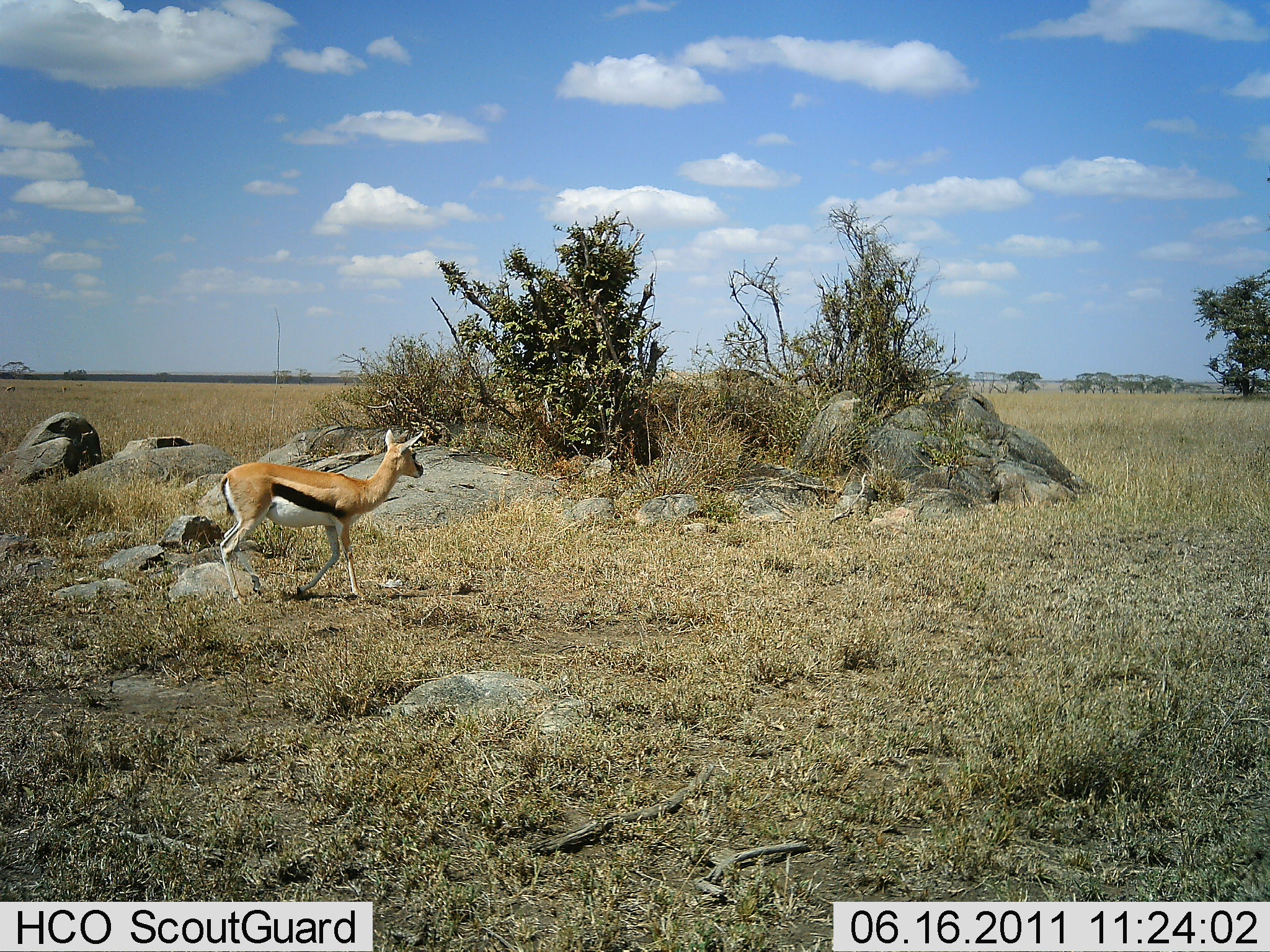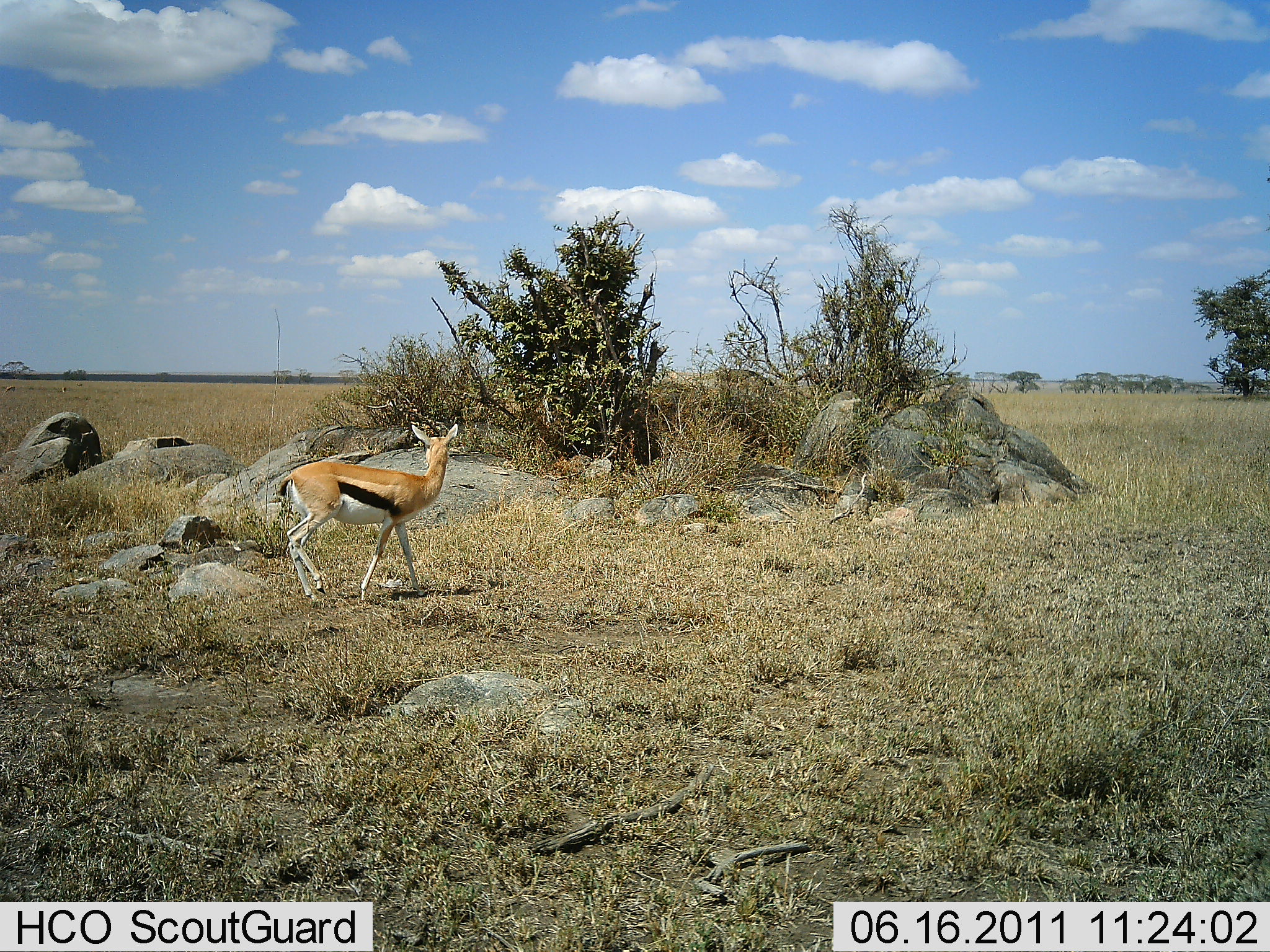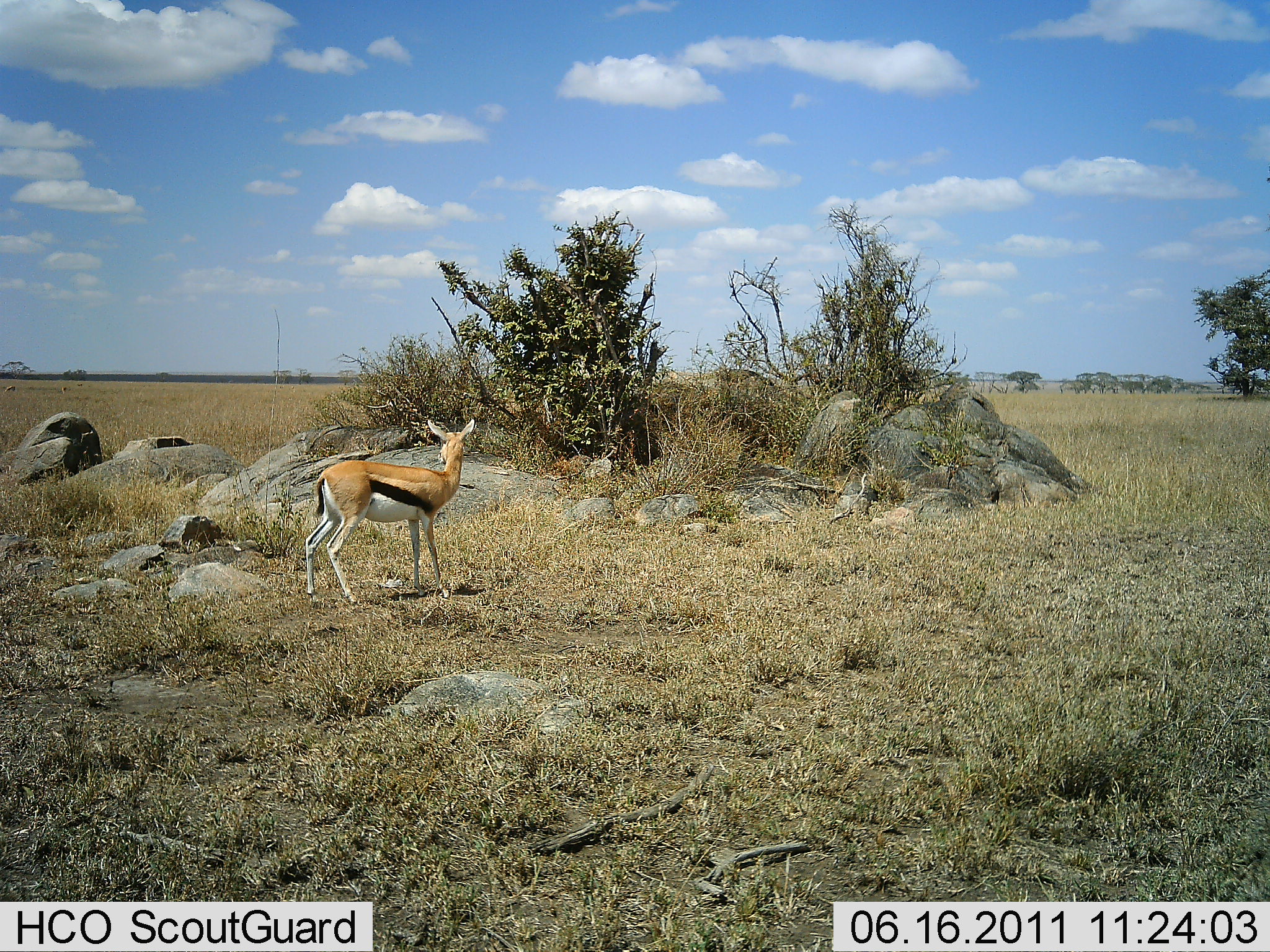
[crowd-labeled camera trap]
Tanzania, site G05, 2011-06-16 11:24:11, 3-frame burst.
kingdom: Animalia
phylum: Chordata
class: Mammalia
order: Artiodactyla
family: Bovidae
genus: Eudorcas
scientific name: Eudorcas thomsonii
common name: thomson's gazelle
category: gazellethomsons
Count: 1.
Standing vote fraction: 8%.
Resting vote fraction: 8%.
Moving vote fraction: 100%.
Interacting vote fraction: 0%.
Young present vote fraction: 8%.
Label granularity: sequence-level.